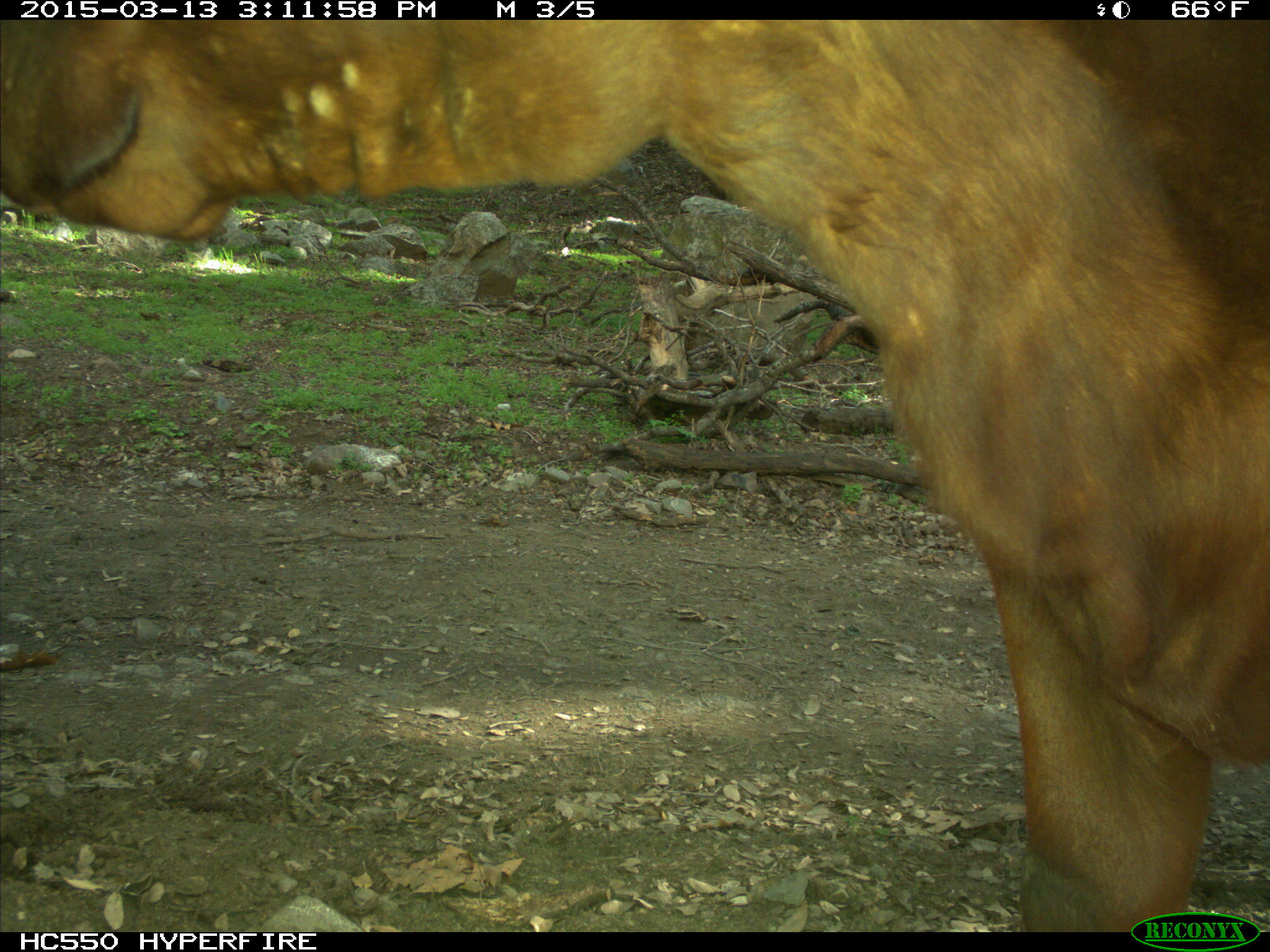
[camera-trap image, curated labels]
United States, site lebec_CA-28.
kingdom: Animalia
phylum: Chordata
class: Mammalia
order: Artiodactyla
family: Bovidae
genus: Bos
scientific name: Bos taurus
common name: domestic cow